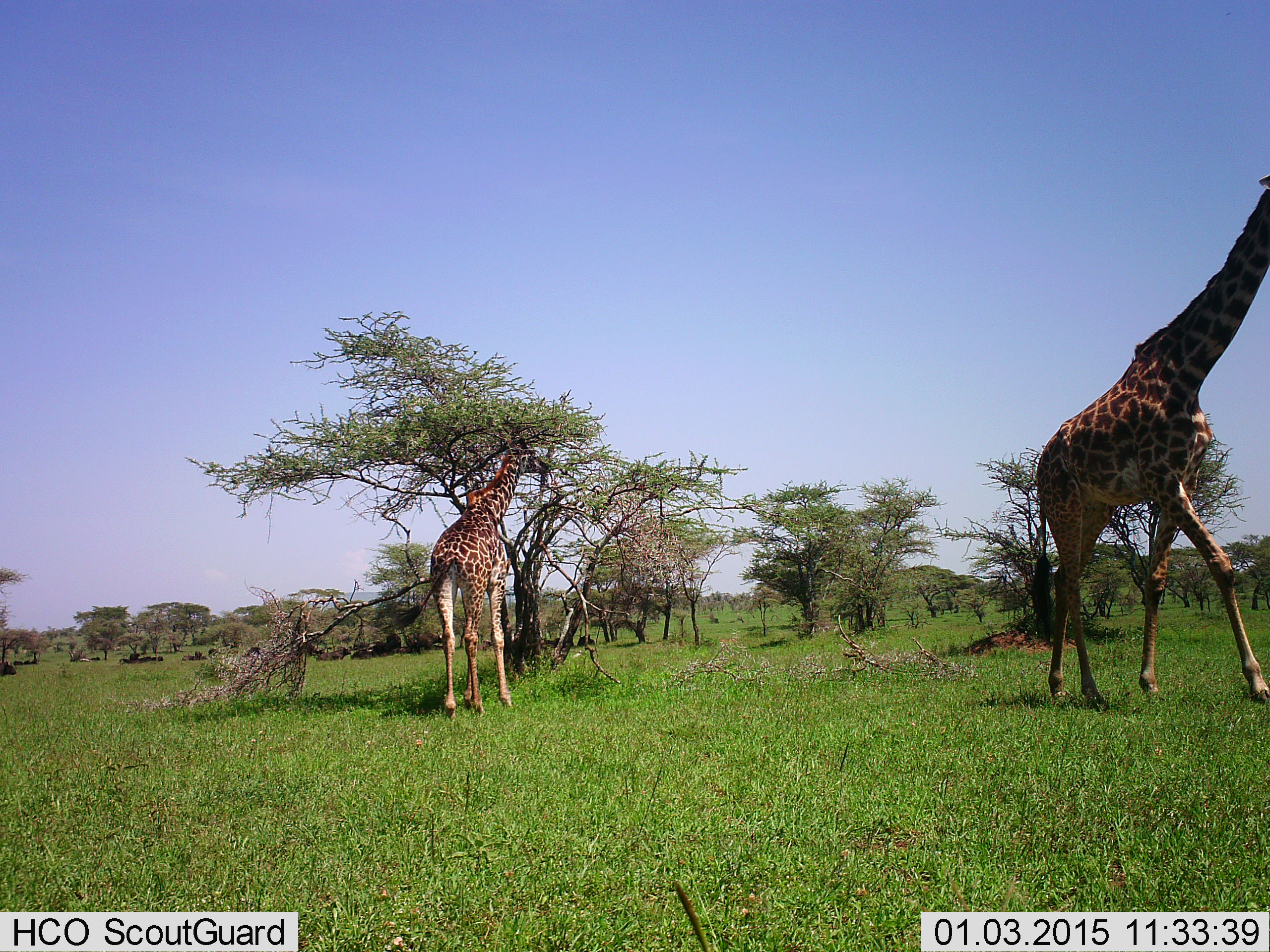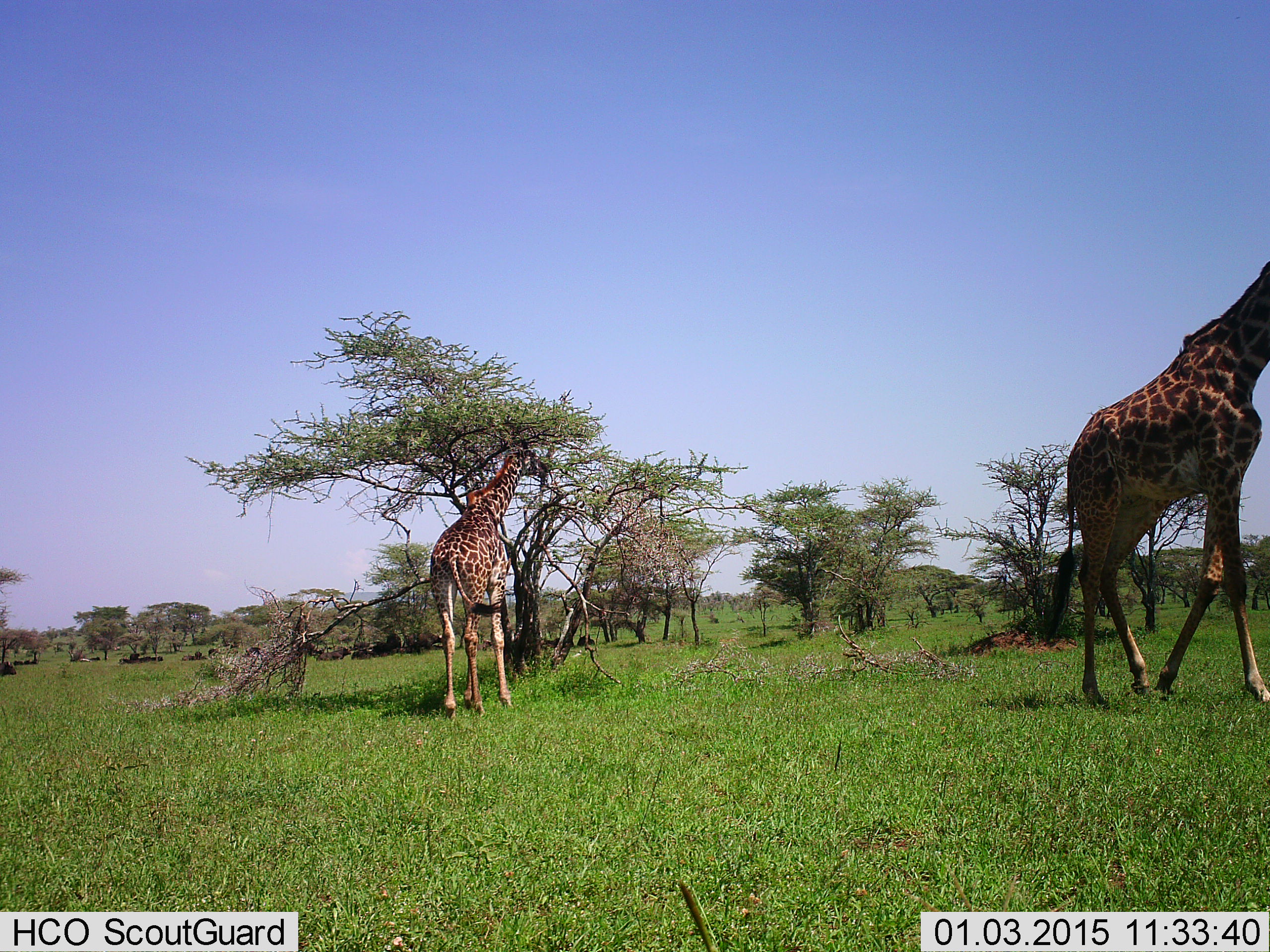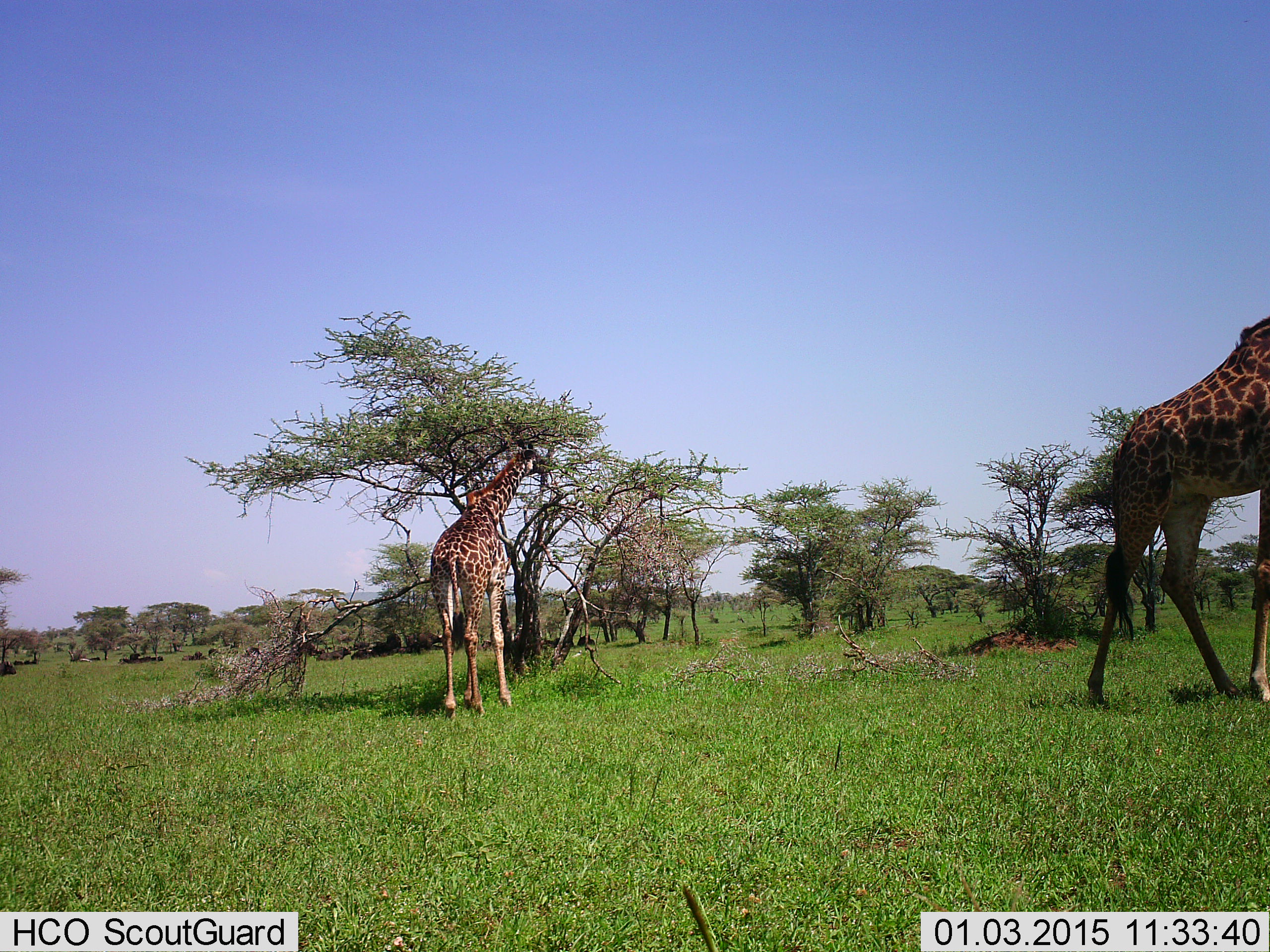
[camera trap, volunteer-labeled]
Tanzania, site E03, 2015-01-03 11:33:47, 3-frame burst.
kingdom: Animalia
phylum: Chordata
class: Mammalia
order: Artiodactyla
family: Giraffidae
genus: Giraffa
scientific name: Giraffa camelopardalis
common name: giraffe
Giraffe (Giraffa camelopardalis), count 2. Behavior (volunteer vote fractions): standing 30%, resting 0%, moving 80%, interacting 0%. Young present (vote fraction): 0%. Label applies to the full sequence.